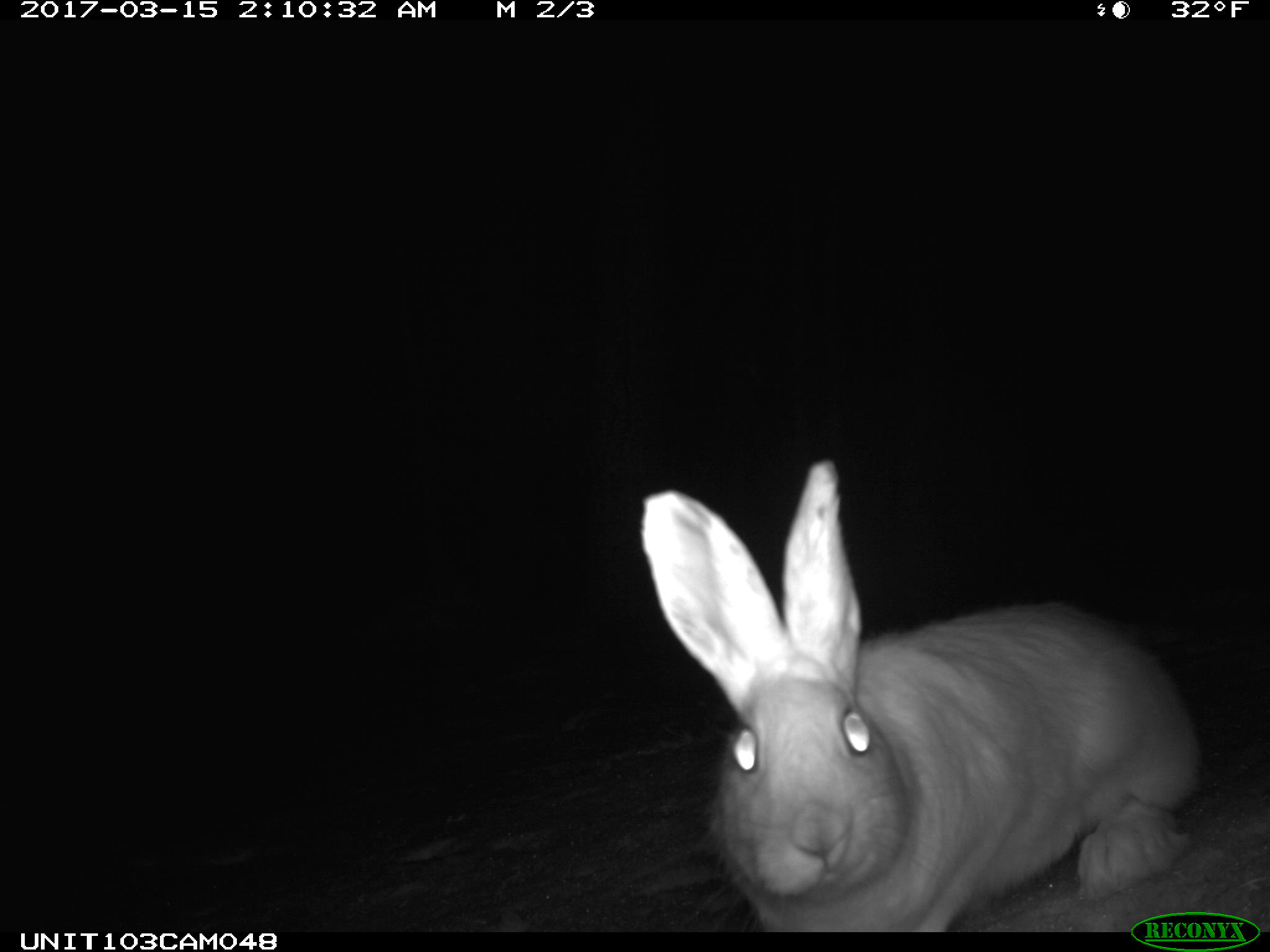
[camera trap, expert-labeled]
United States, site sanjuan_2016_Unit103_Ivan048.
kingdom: Animalia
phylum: Chordata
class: Mammalia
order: Lagomorpha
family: Leporidae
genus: Lepus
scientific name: Lepus americanus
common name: snowshoe hare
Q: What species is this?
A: Lepus americanus (snowshoe hare).